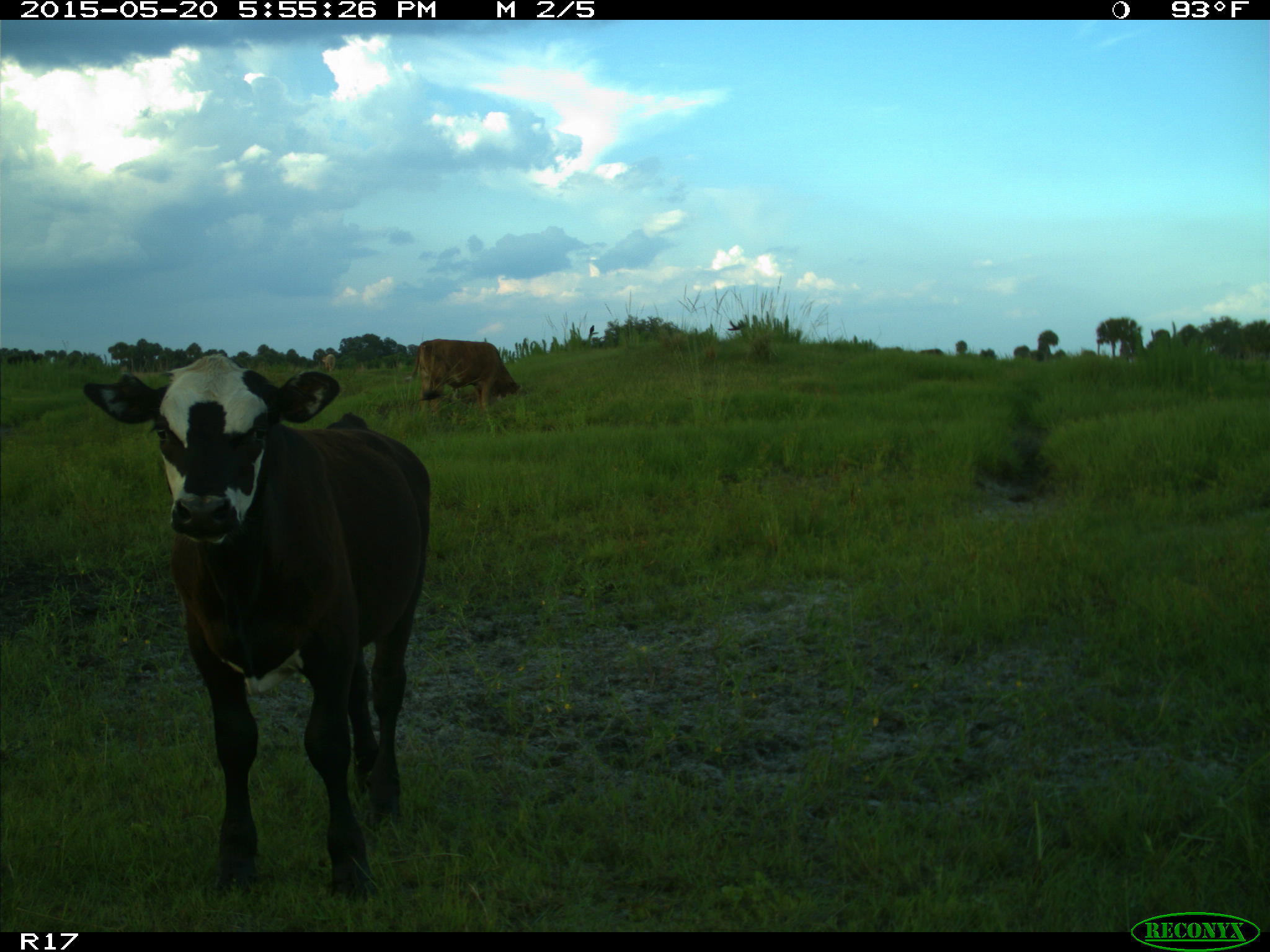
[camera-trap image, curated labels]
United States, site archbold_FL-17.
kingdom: Animalia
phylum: Chordata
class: Mammalia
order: Artiodactyla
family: Bovidae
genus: Bos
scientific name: Bos taurus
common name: domestic cow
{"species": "Bos taurus (domestic cow)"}